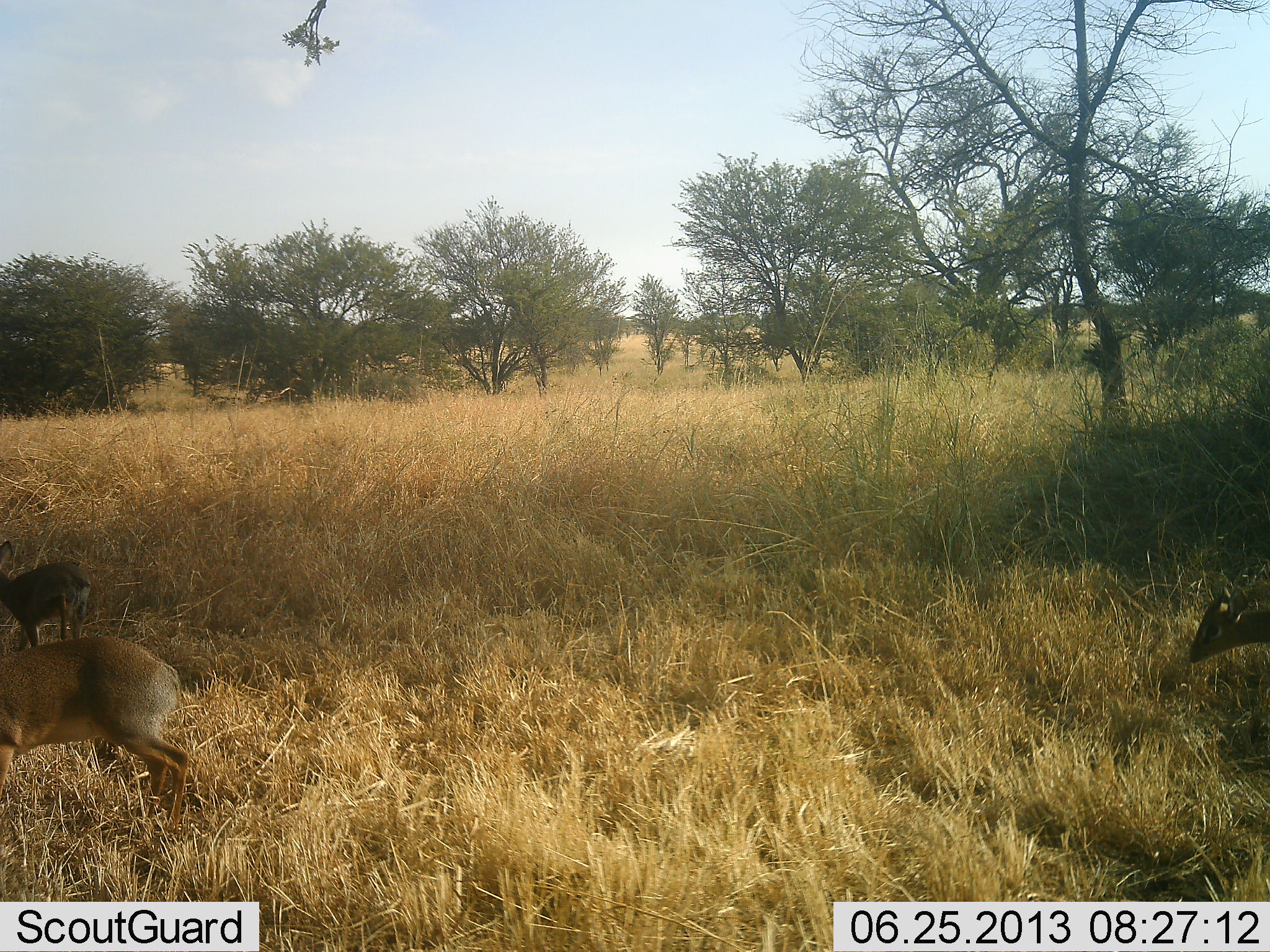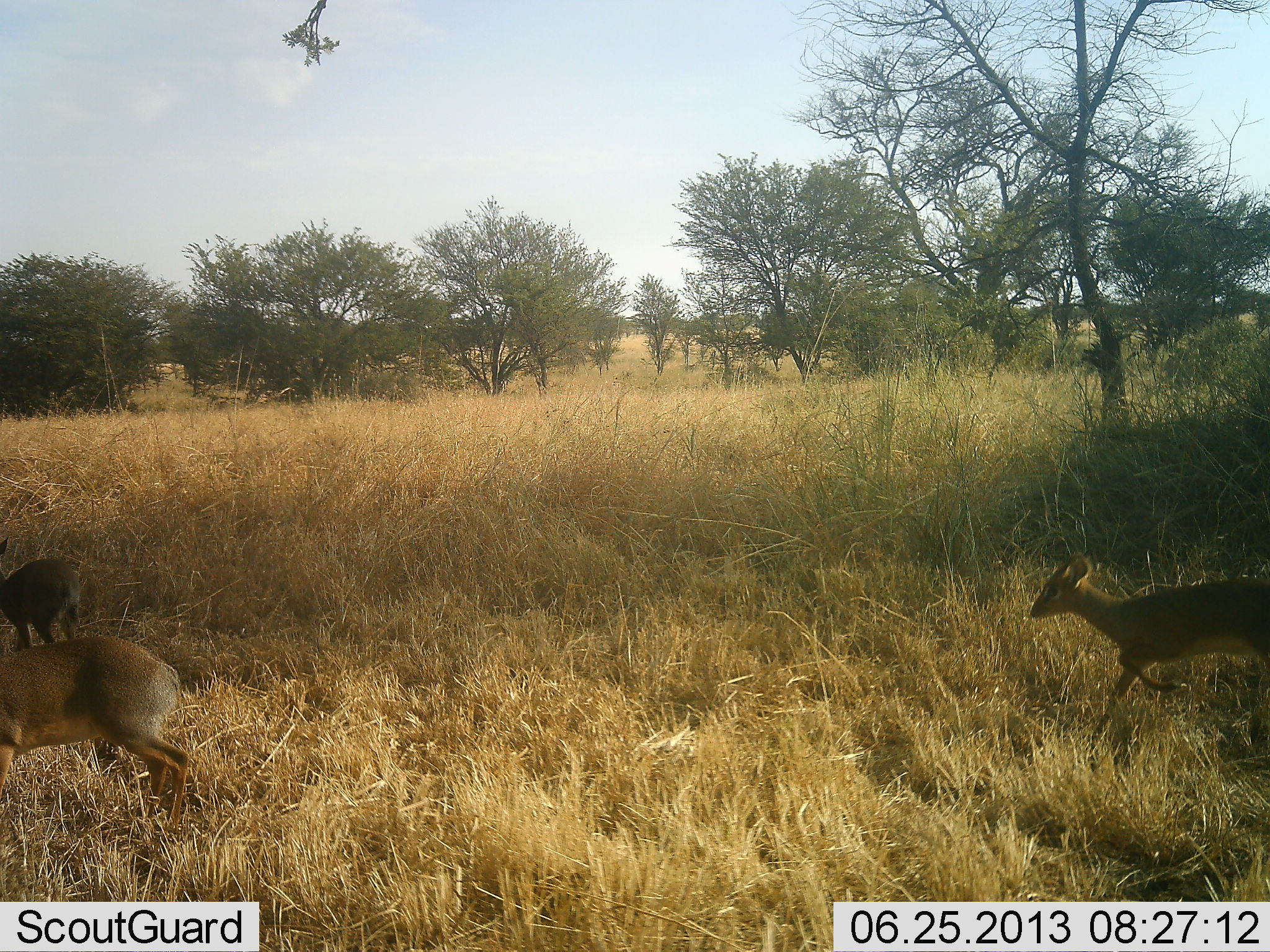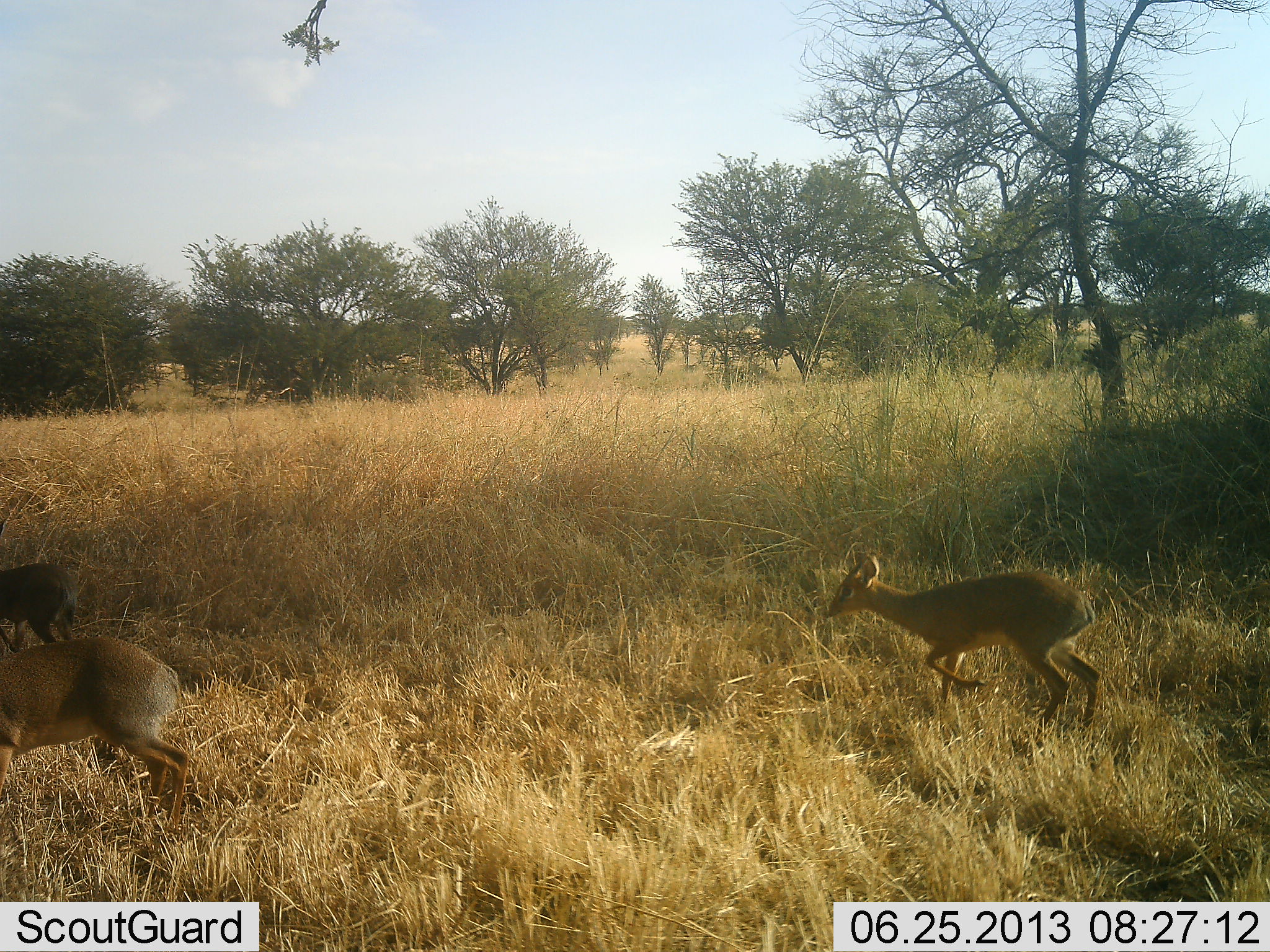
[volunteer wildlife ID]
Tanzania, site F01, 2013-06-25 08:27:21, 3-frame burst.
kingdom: Animalia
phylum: Chordata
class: Mammalia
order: Artiodactyla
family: Bovidae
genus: Madoqua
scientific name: Madoqua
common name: dikdik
Dikdik (Madoqua), count 3. Behavior (volunteer vote fractions): standing 56%, resting 0%, moving 100%, interacting 0%. Young present (vote fraction): 8%. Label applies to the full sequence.